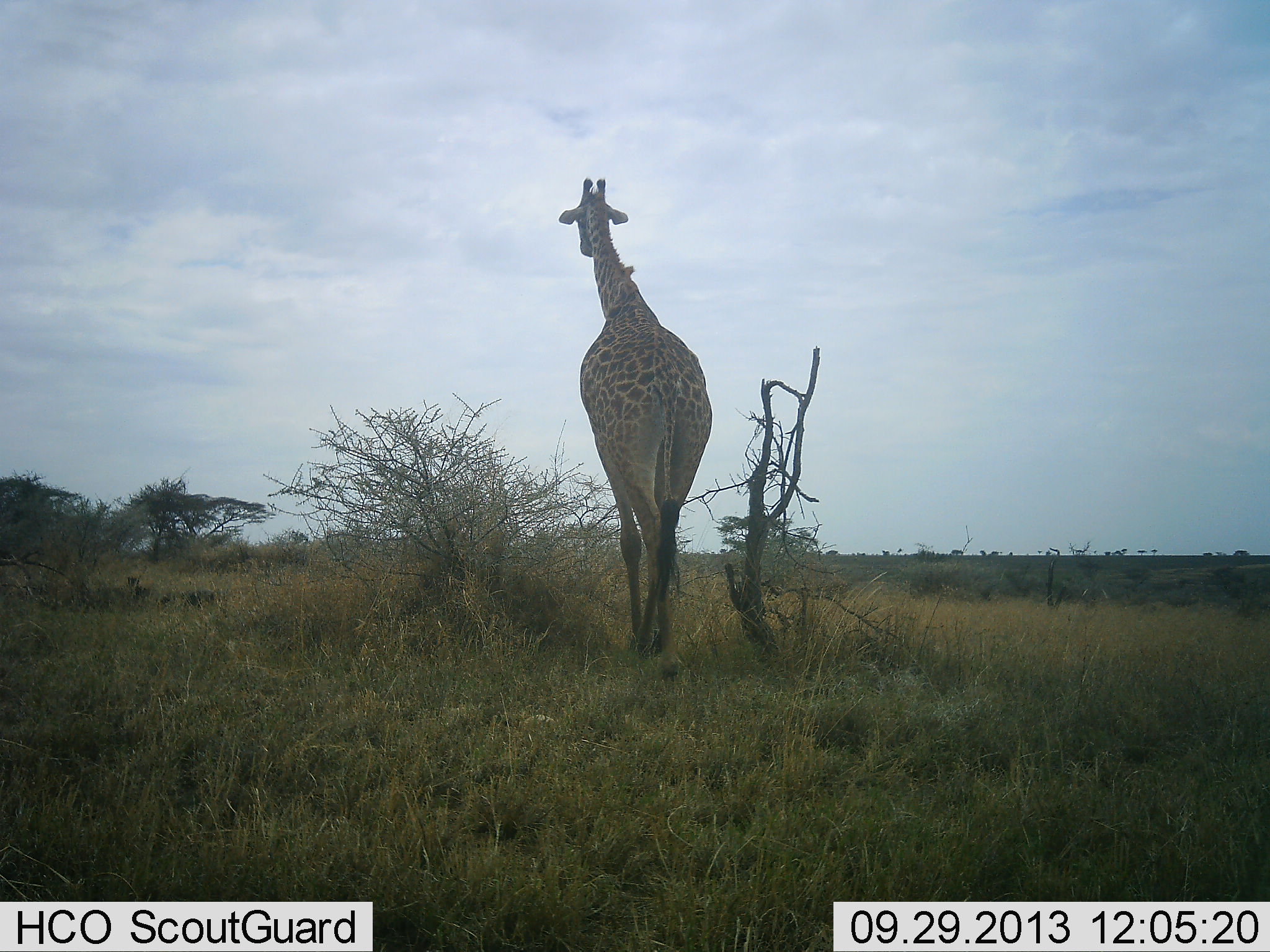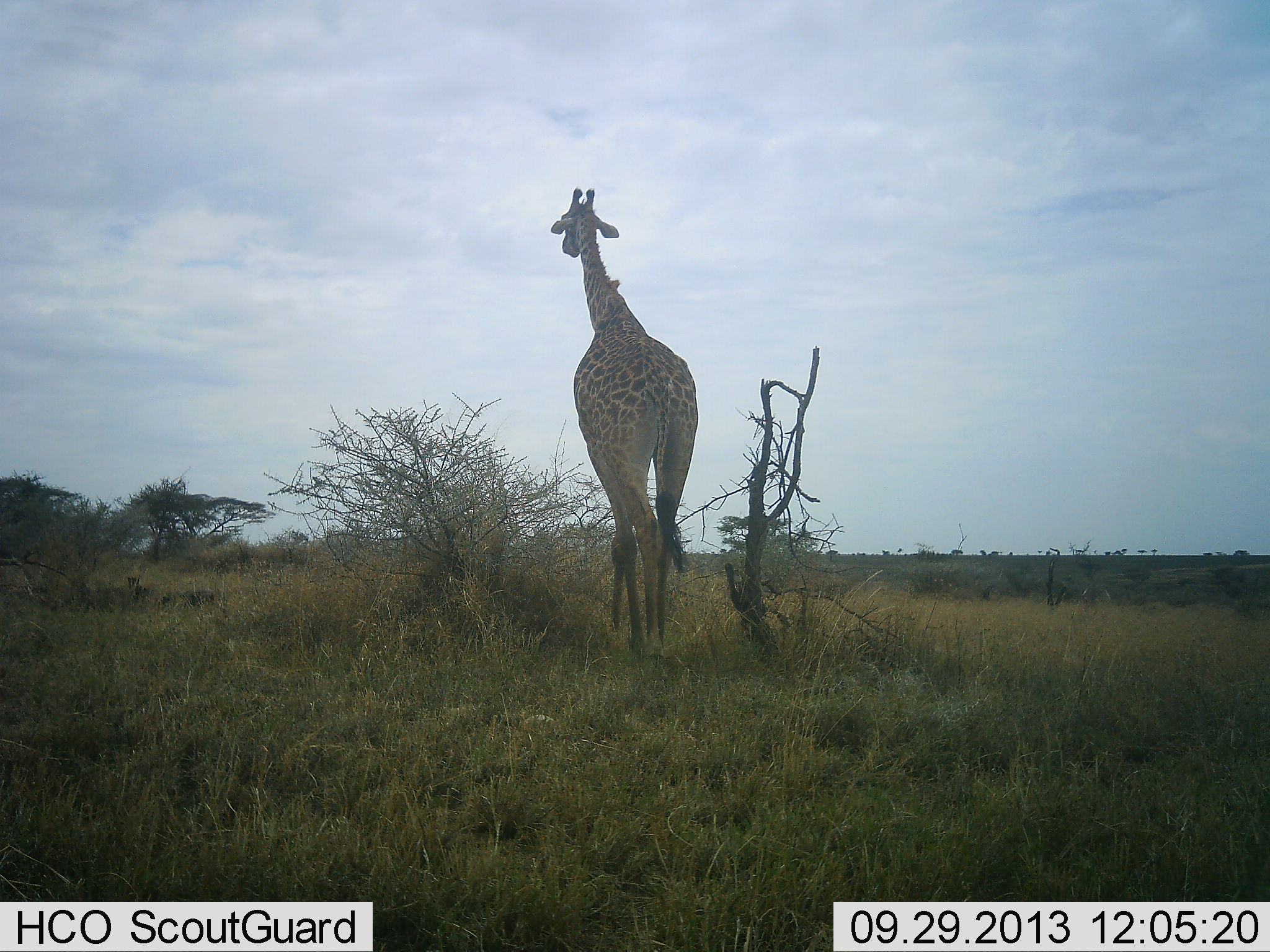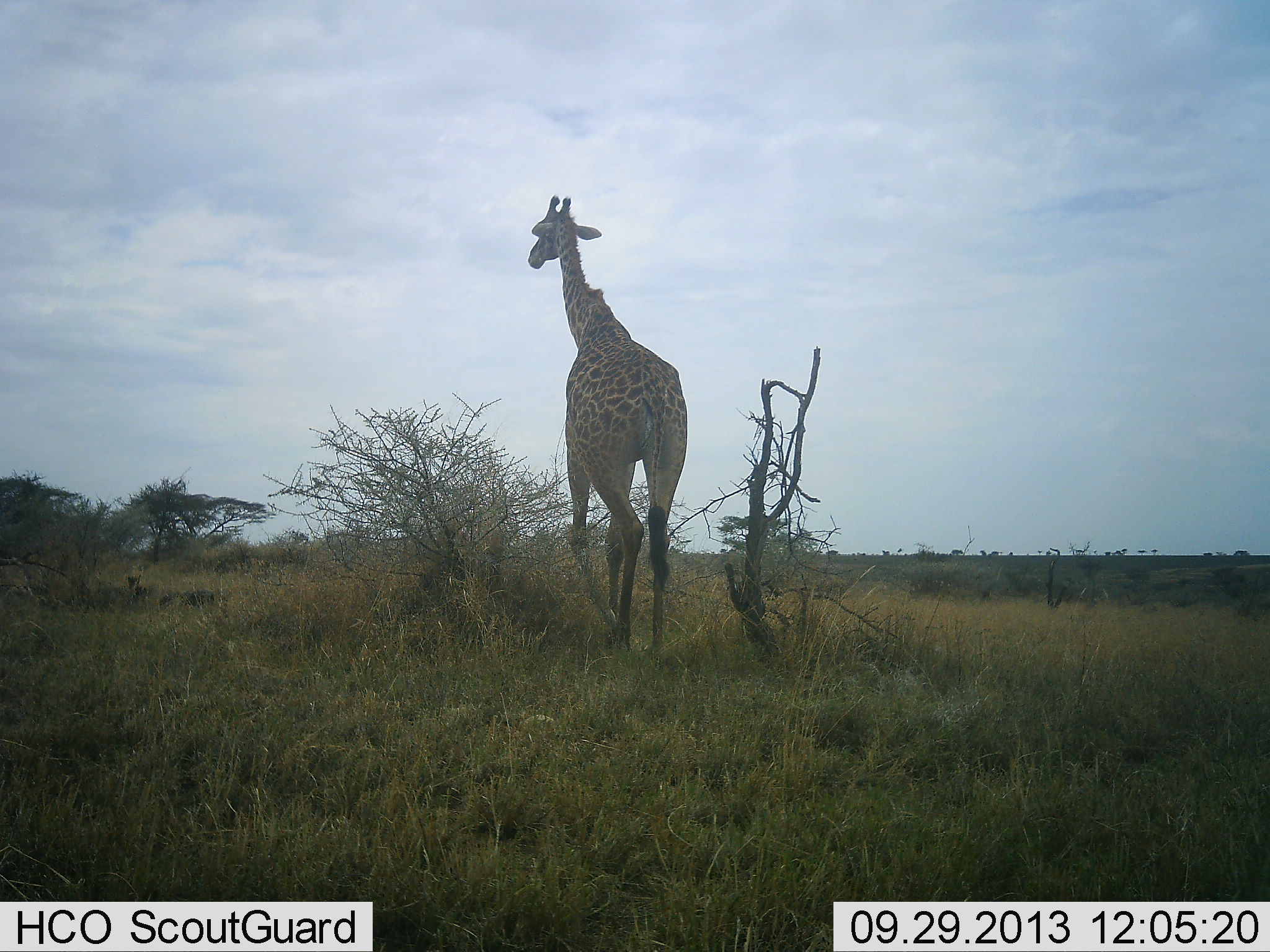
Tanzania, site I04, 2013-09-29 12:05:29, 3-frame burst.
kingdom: Animalia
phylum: Chordata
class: Mammalia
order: Artiodactyla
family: Giraffidae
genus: Giraffa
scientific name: Giraffa camelopardalis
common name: giraffe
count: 1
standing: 14%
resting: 0%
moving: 89%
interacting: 0%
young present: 0%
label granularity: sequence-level